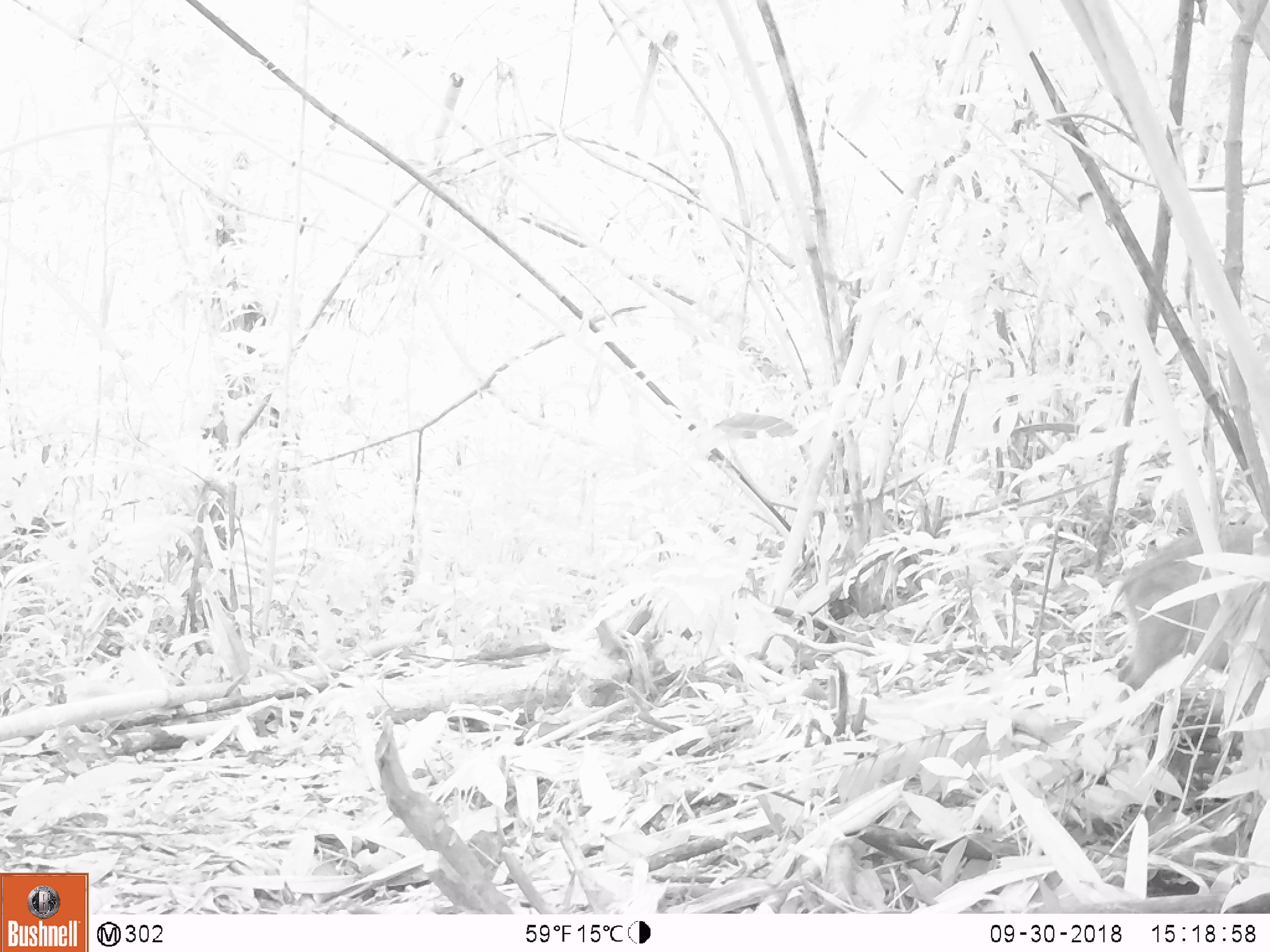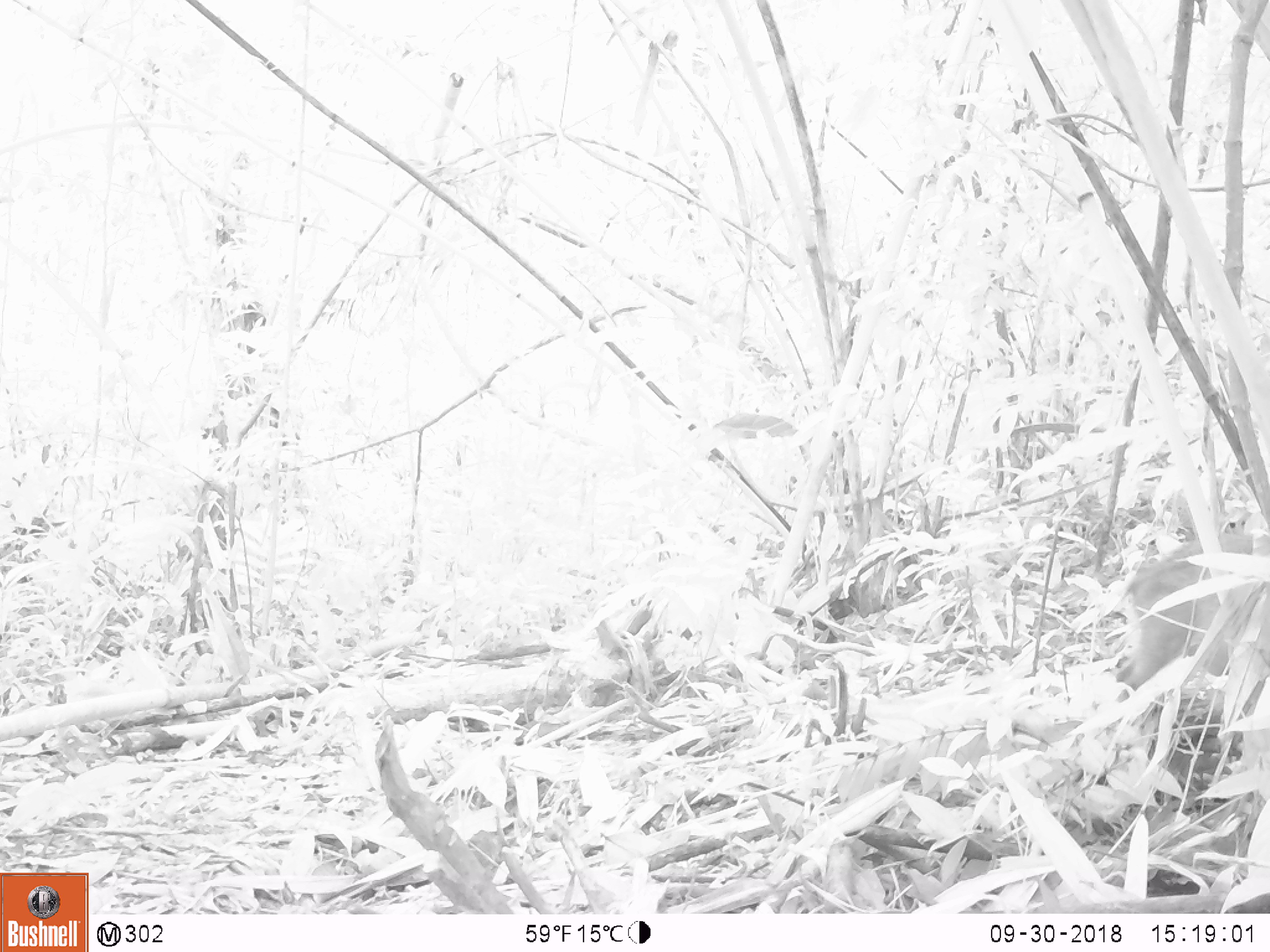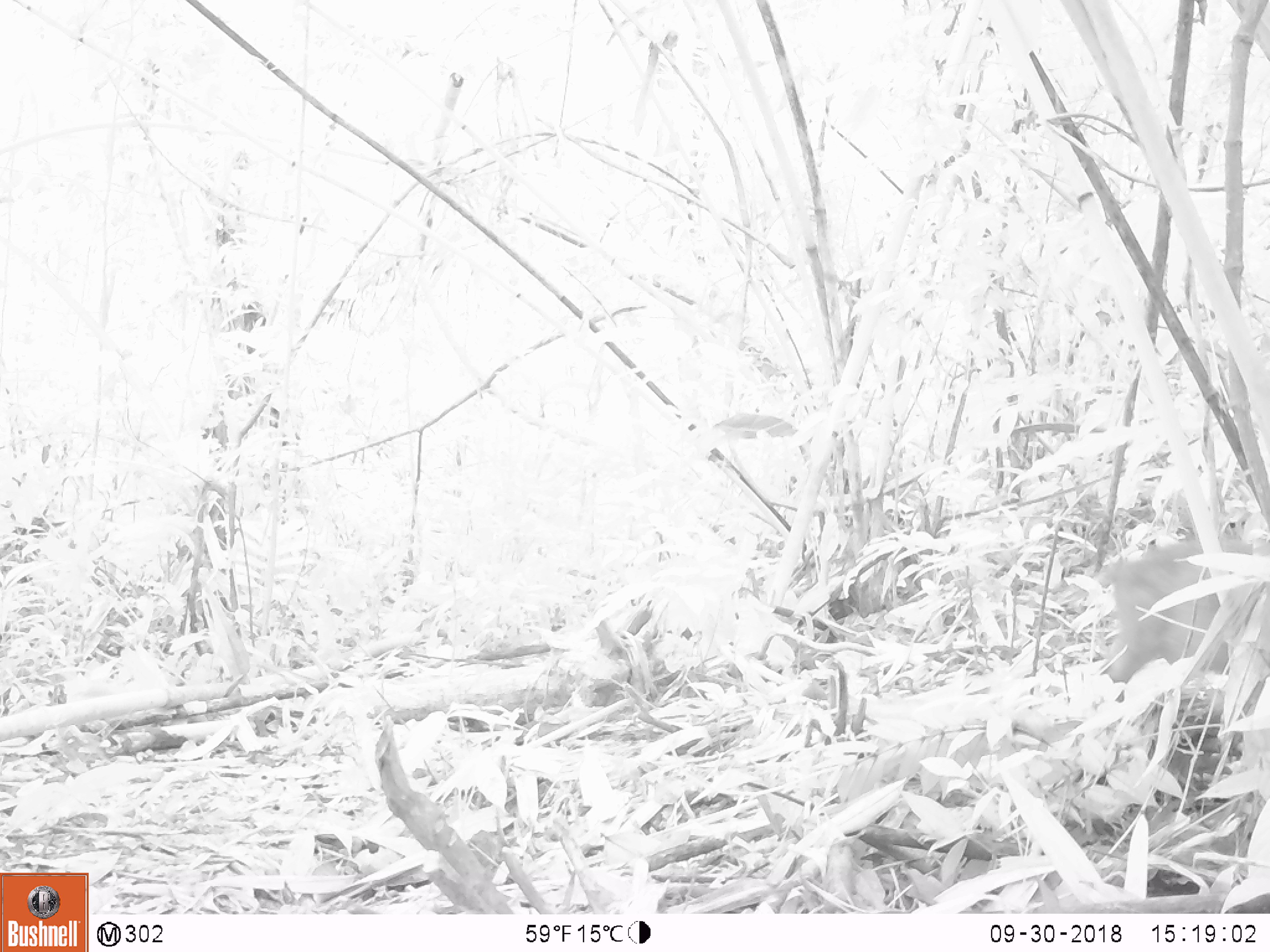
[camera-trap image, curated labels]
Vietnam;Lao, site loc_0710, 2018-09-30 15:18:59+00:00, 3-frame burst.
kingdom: Animalia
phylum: Chordata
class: Mammalia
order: Artiodactyla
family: Suidae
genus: Sus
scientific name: Sus scrofa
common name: eurasian wild pig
Eurasian wild pig (Sus scrofa). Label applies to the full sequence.